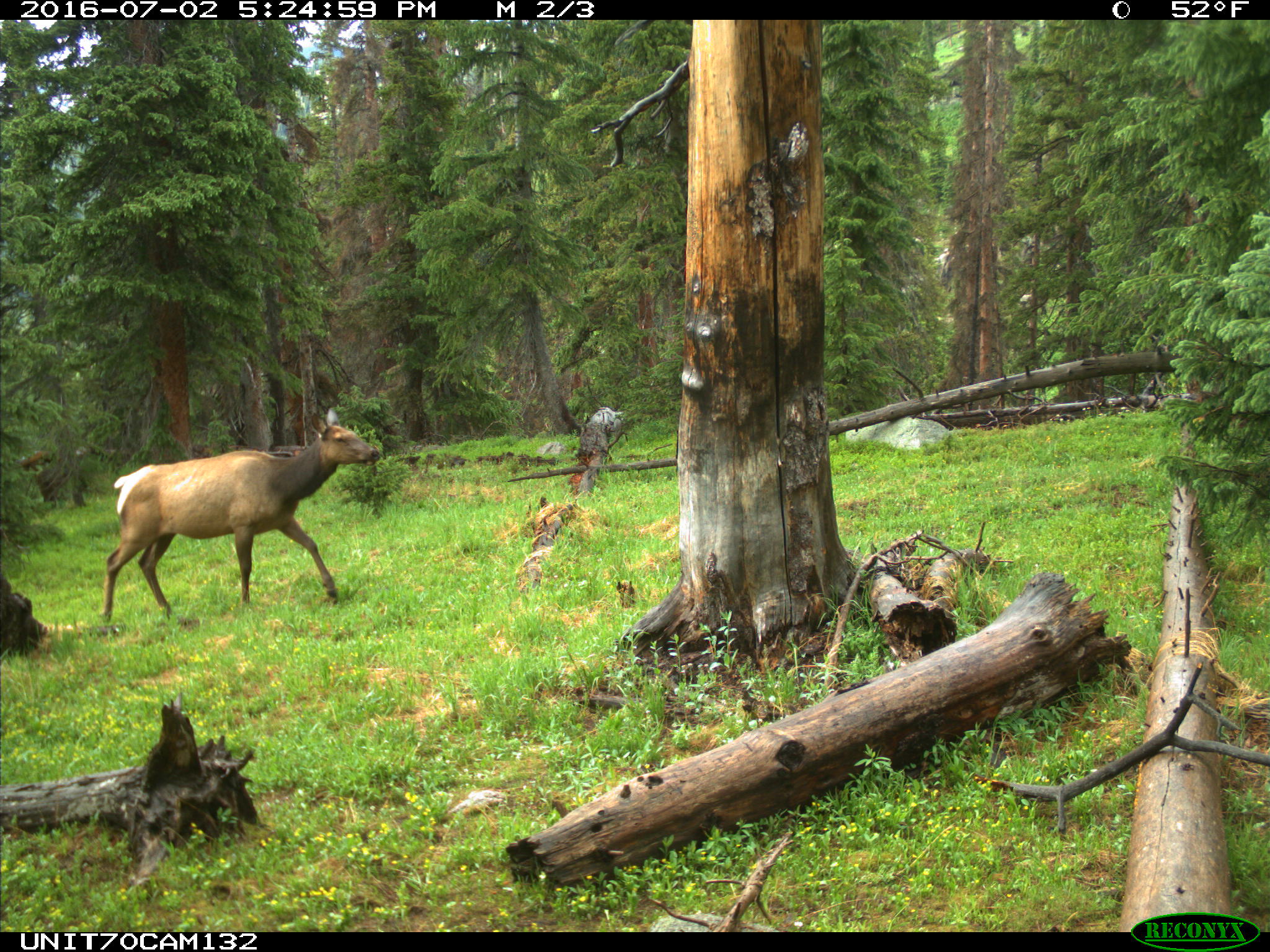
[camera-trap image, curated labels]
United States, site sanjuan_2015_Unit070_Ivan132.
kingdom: Animalia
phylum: Chordata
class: Mammalia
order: Artiodactyla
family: Cervidae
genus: Cervus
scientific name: Cervus elaphus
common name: red deer